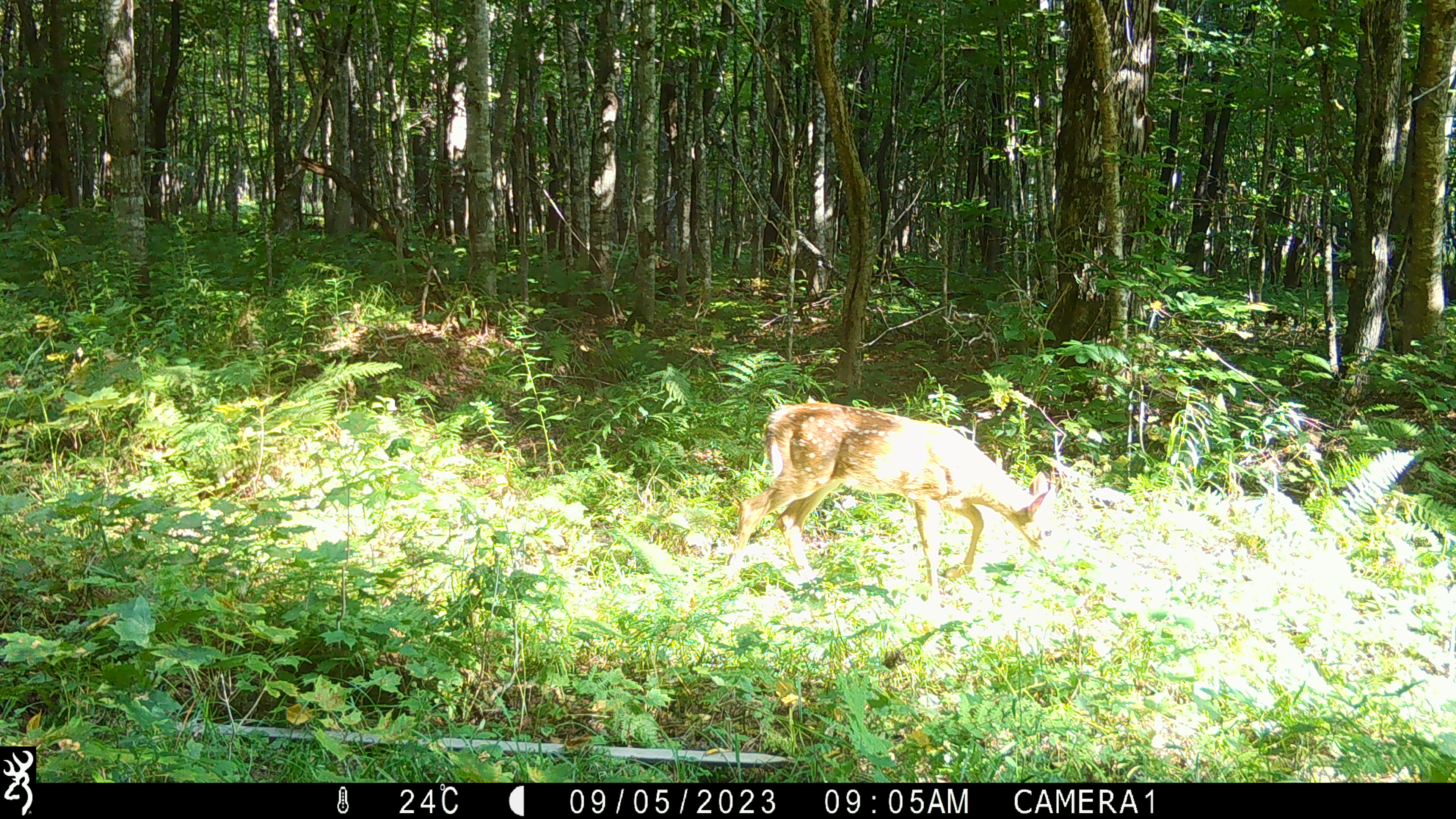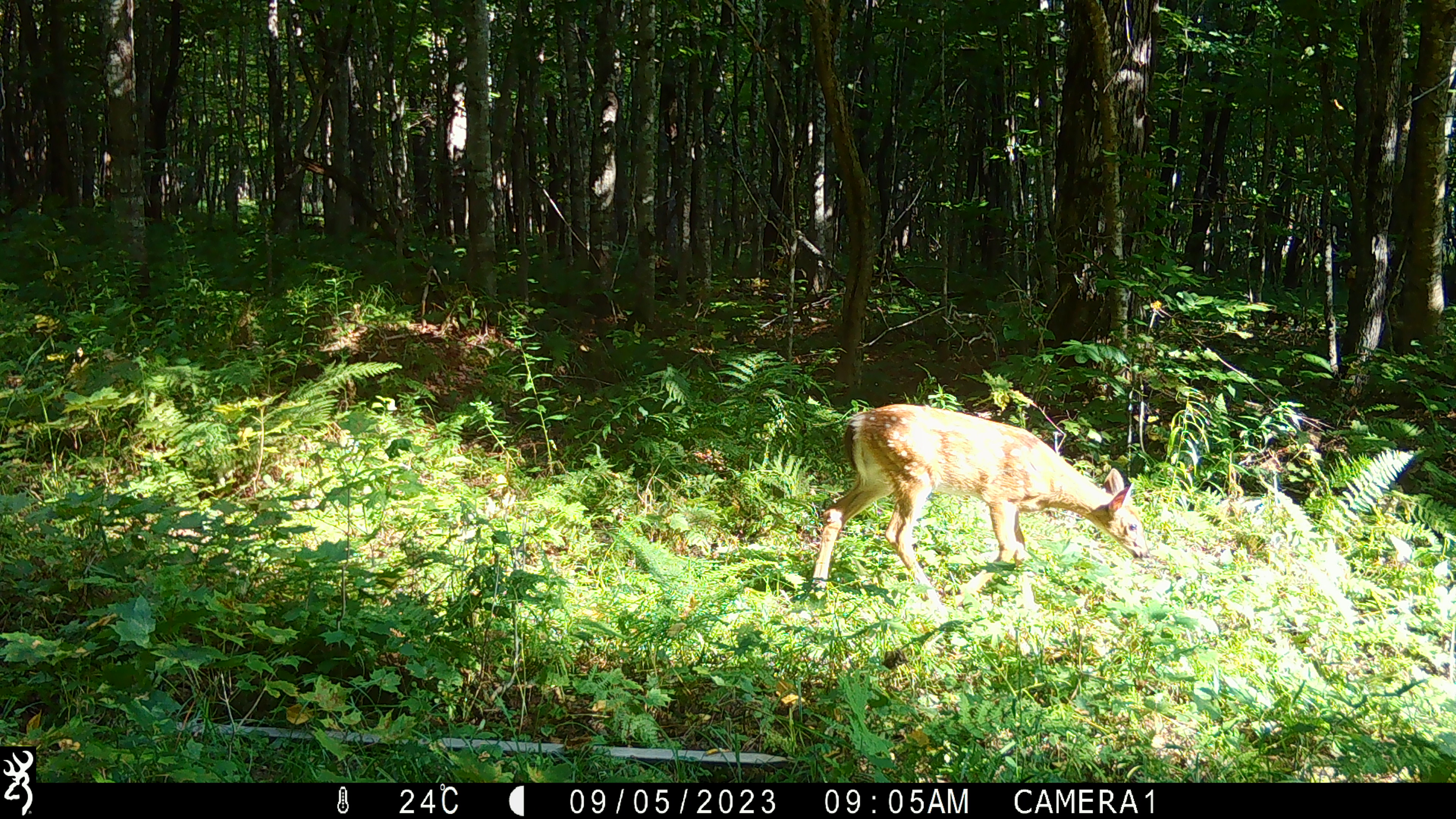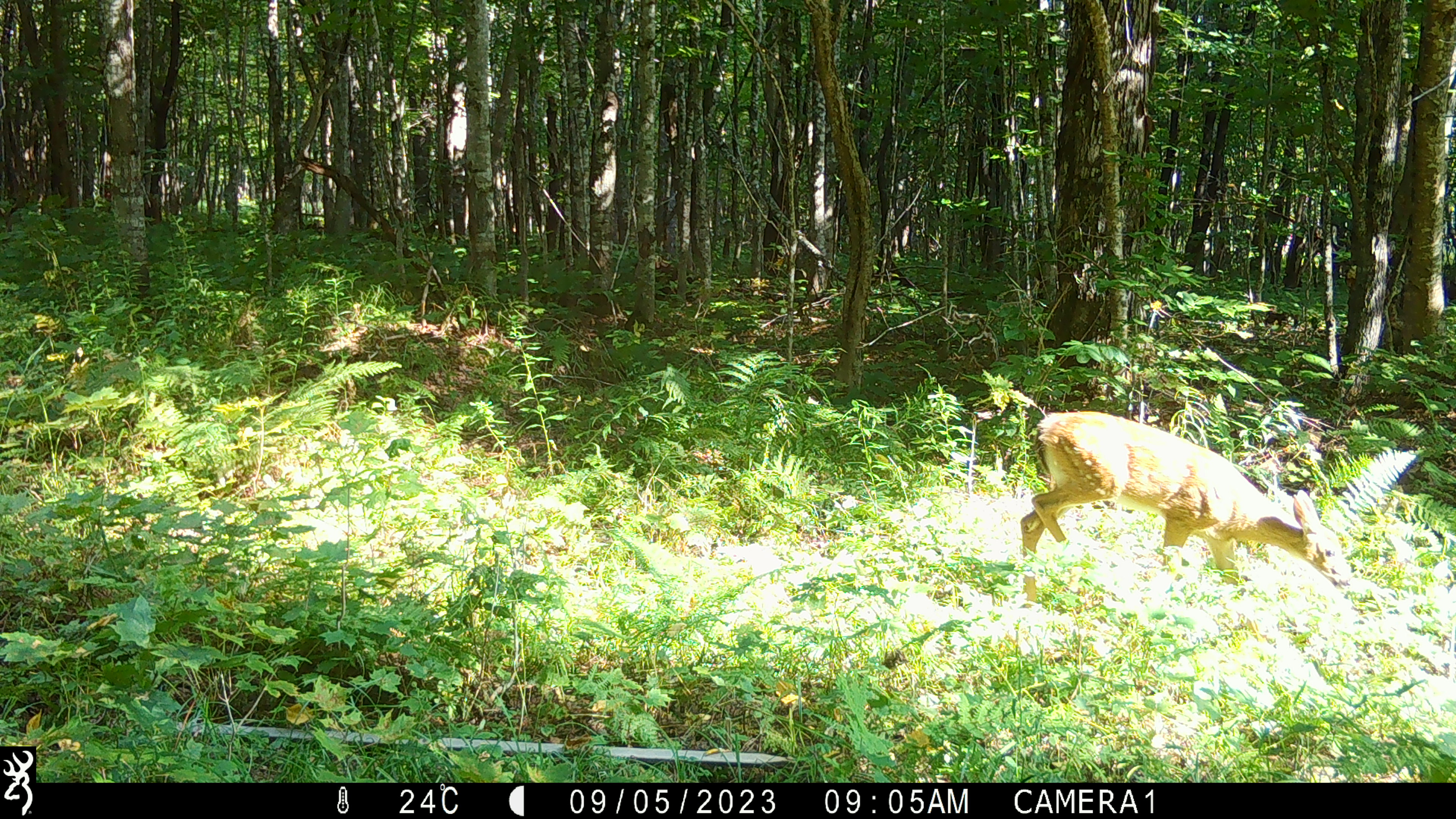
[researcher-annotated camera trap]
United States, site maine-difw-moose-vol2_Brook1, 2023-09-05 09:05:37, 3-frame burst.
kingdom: Animalia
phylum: Chordata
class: Mammalia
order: Artiodactyla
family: Cervidae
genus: Odocoileus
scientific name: Odocoileus virginianus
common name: white-tailed deer